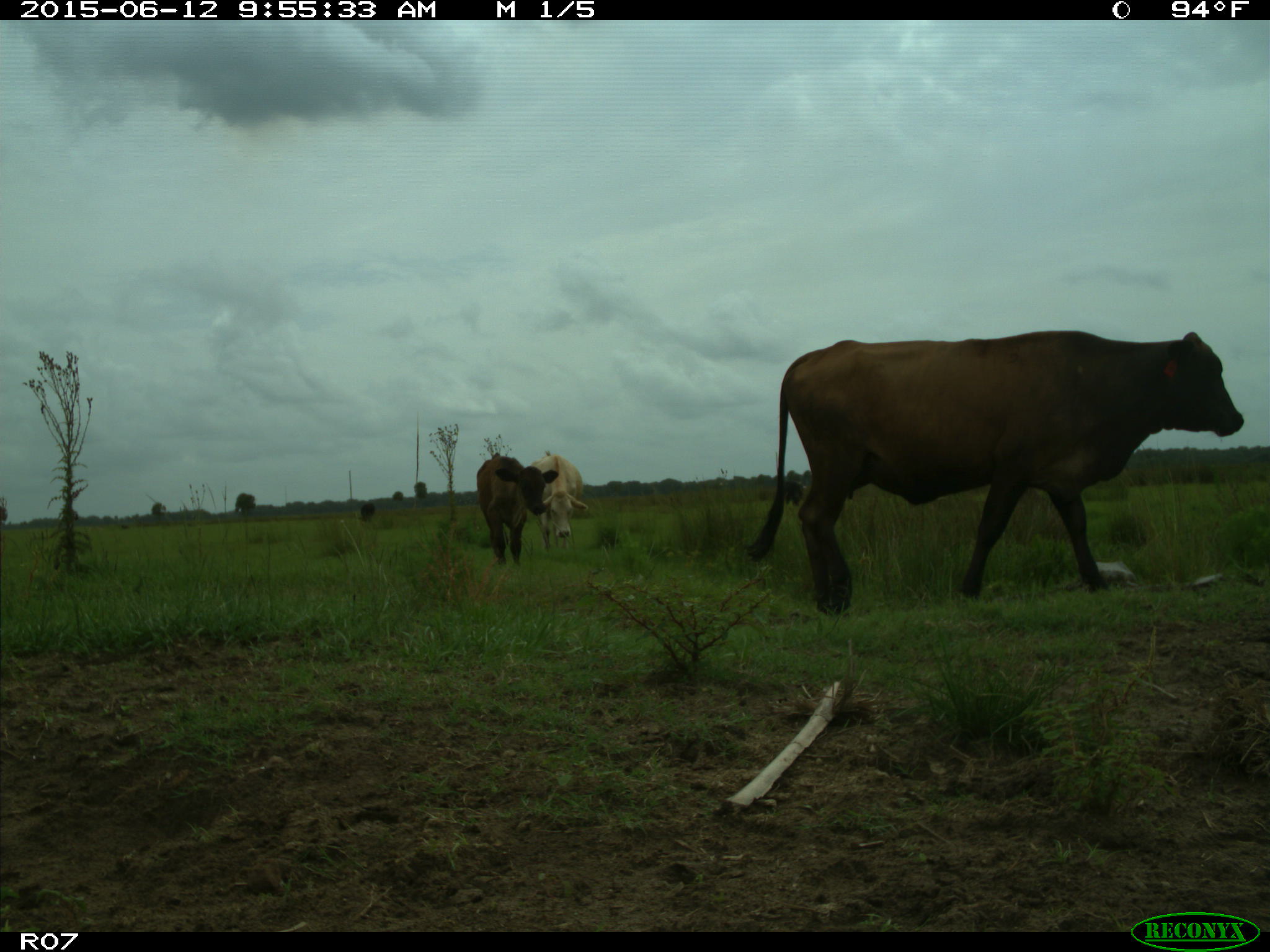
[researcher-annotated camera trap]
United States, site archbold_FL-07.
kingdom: Animalia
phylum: Chordata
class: Mammalia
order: Artiodactyla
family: Bovidae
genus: Bos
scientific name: Bos taurus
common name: domestic cow